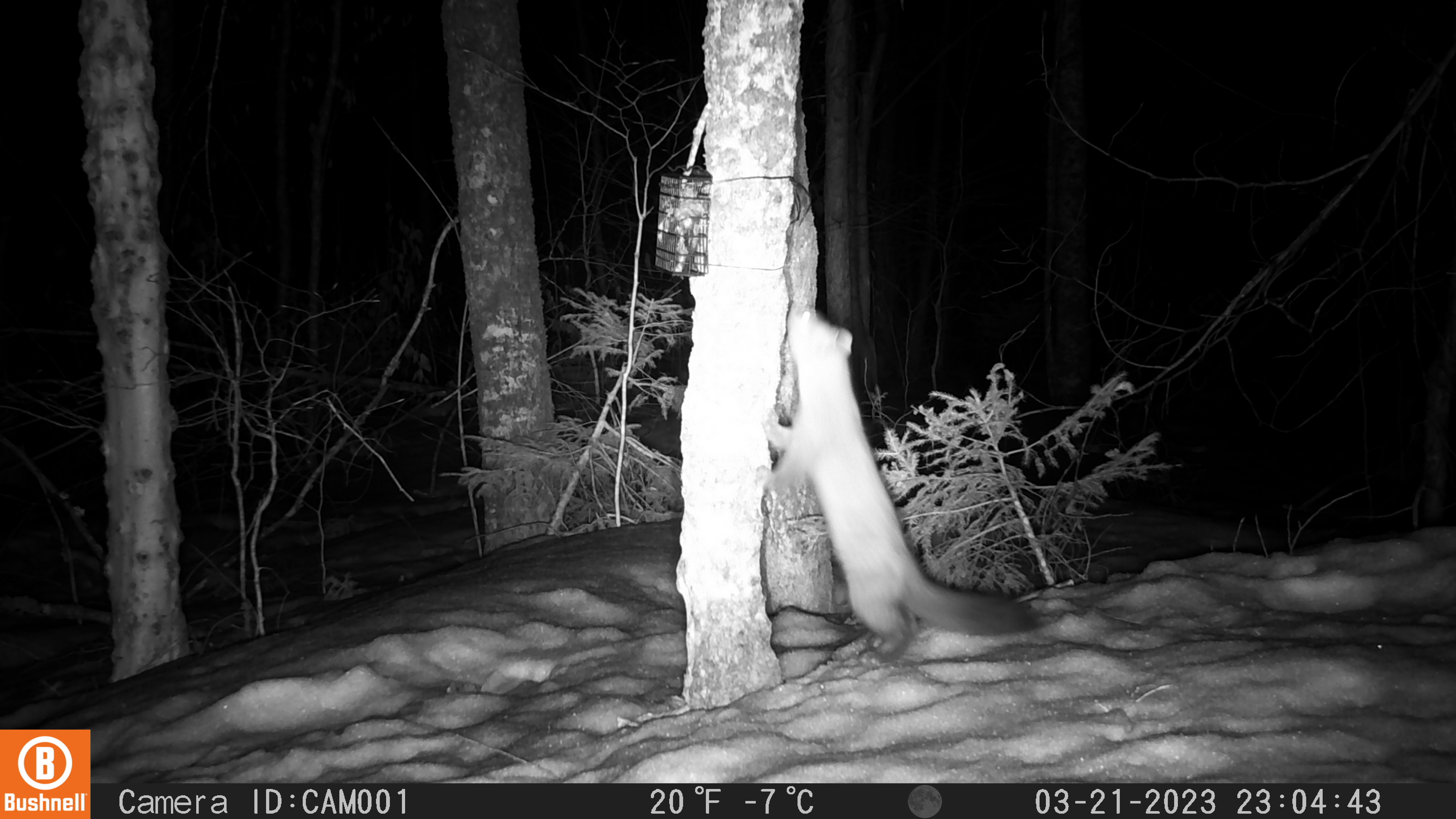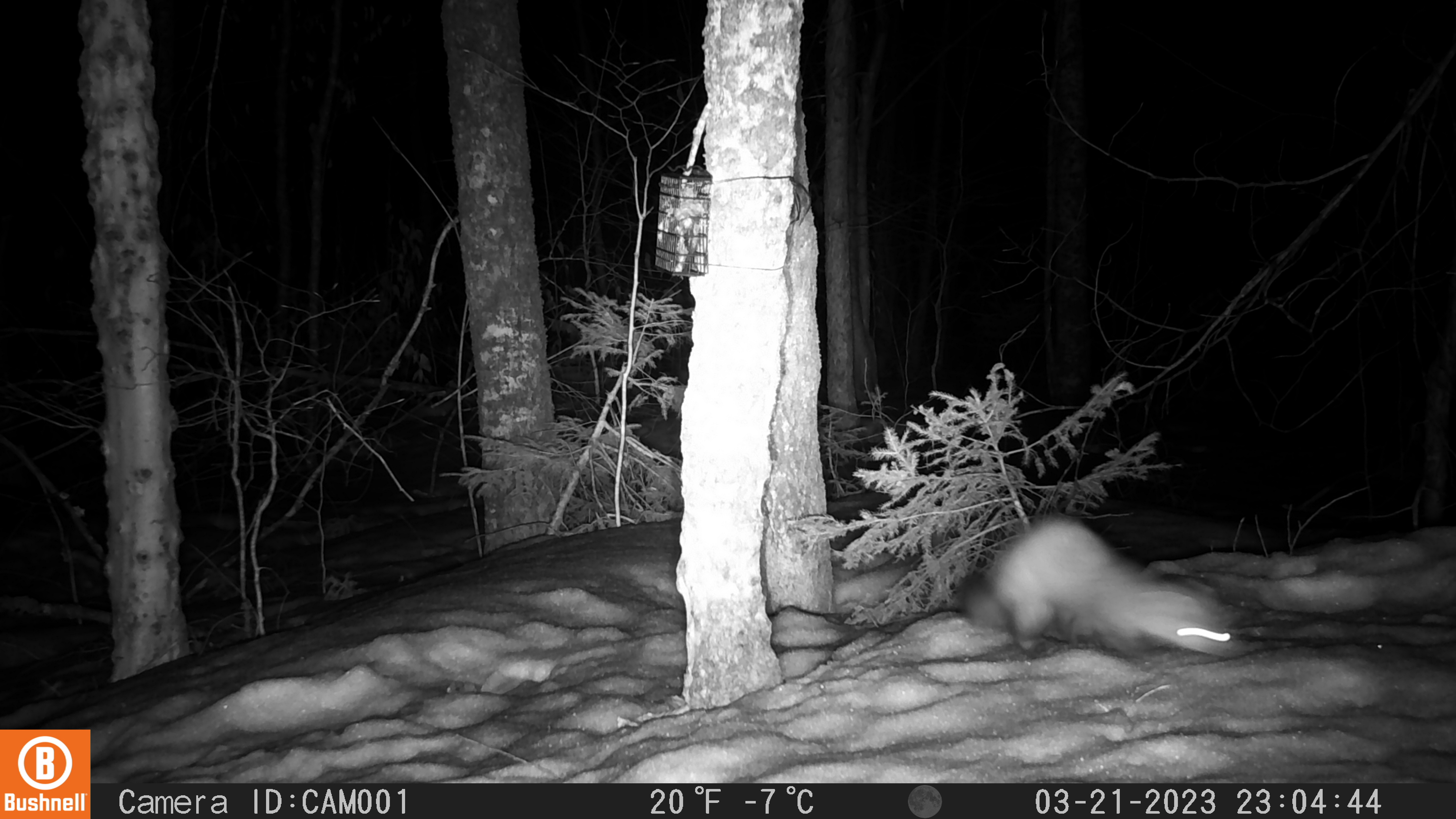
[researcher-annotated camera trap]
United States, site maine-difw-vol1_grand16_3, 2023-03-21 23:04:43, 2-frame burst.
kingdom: Animalia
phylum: Chordata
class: Mammalia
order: Carnivora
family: Mustelidae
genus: Martes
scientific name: Martes americana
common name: american marten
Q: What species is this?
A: American marten (Martes americana).